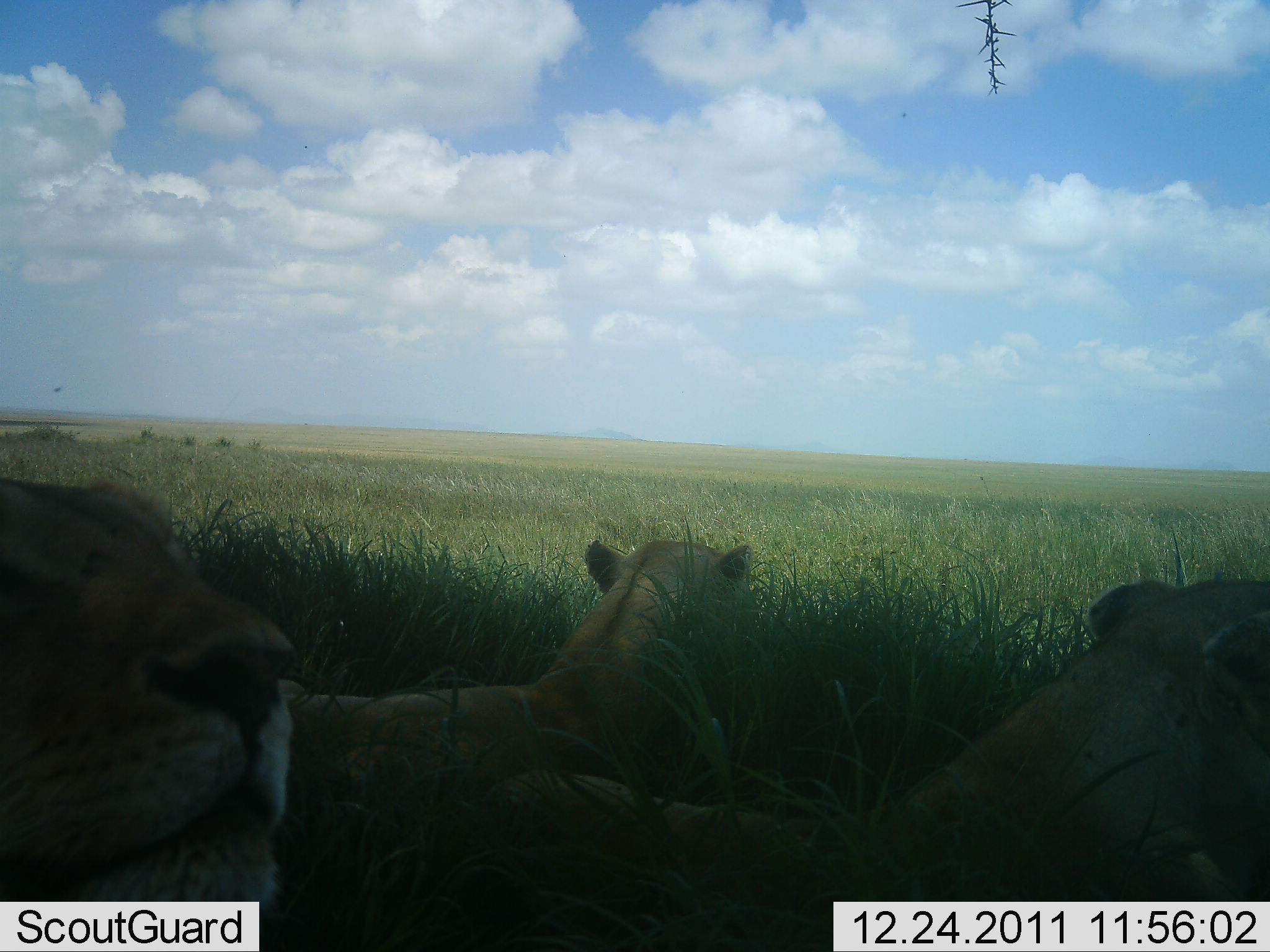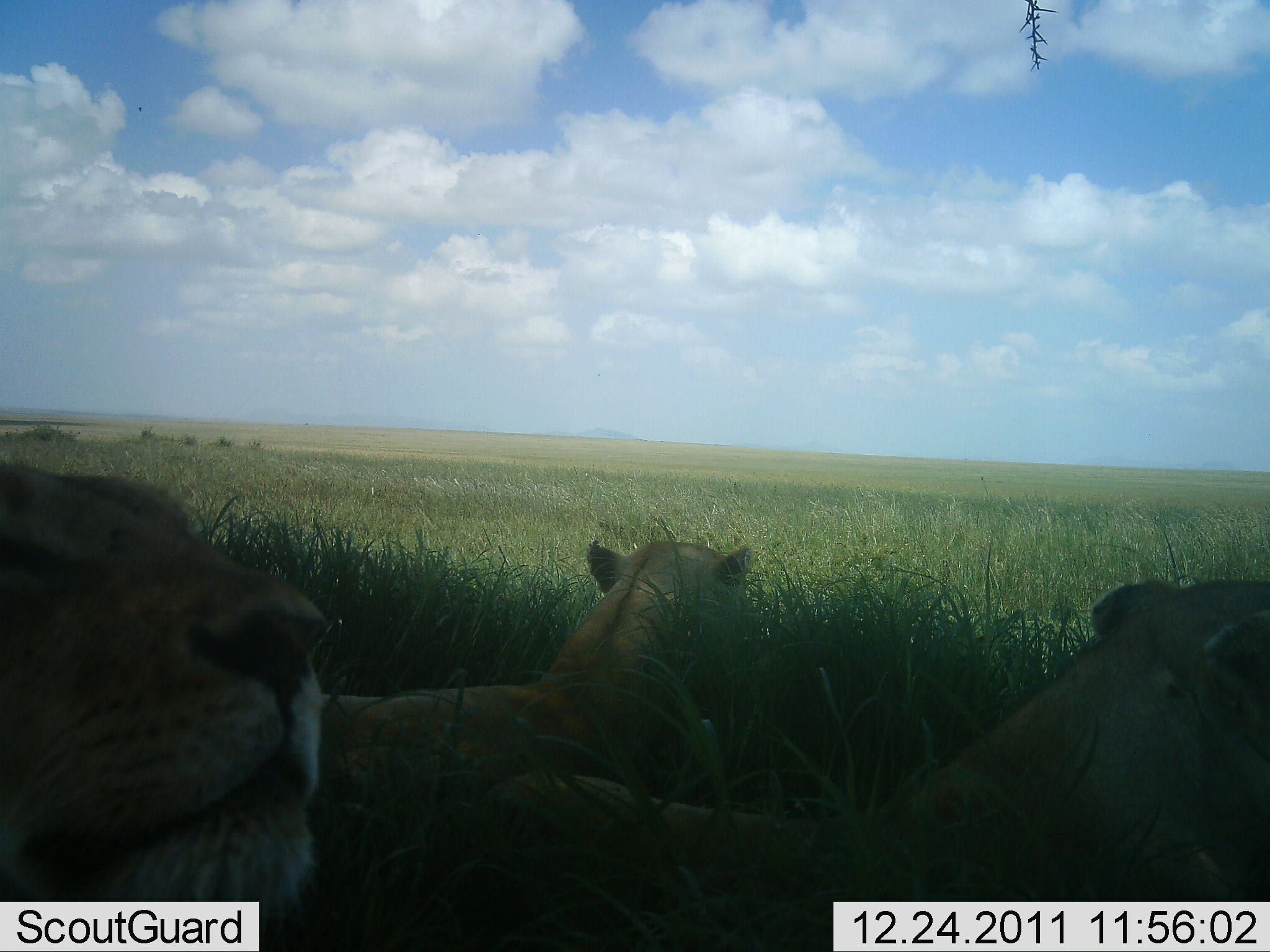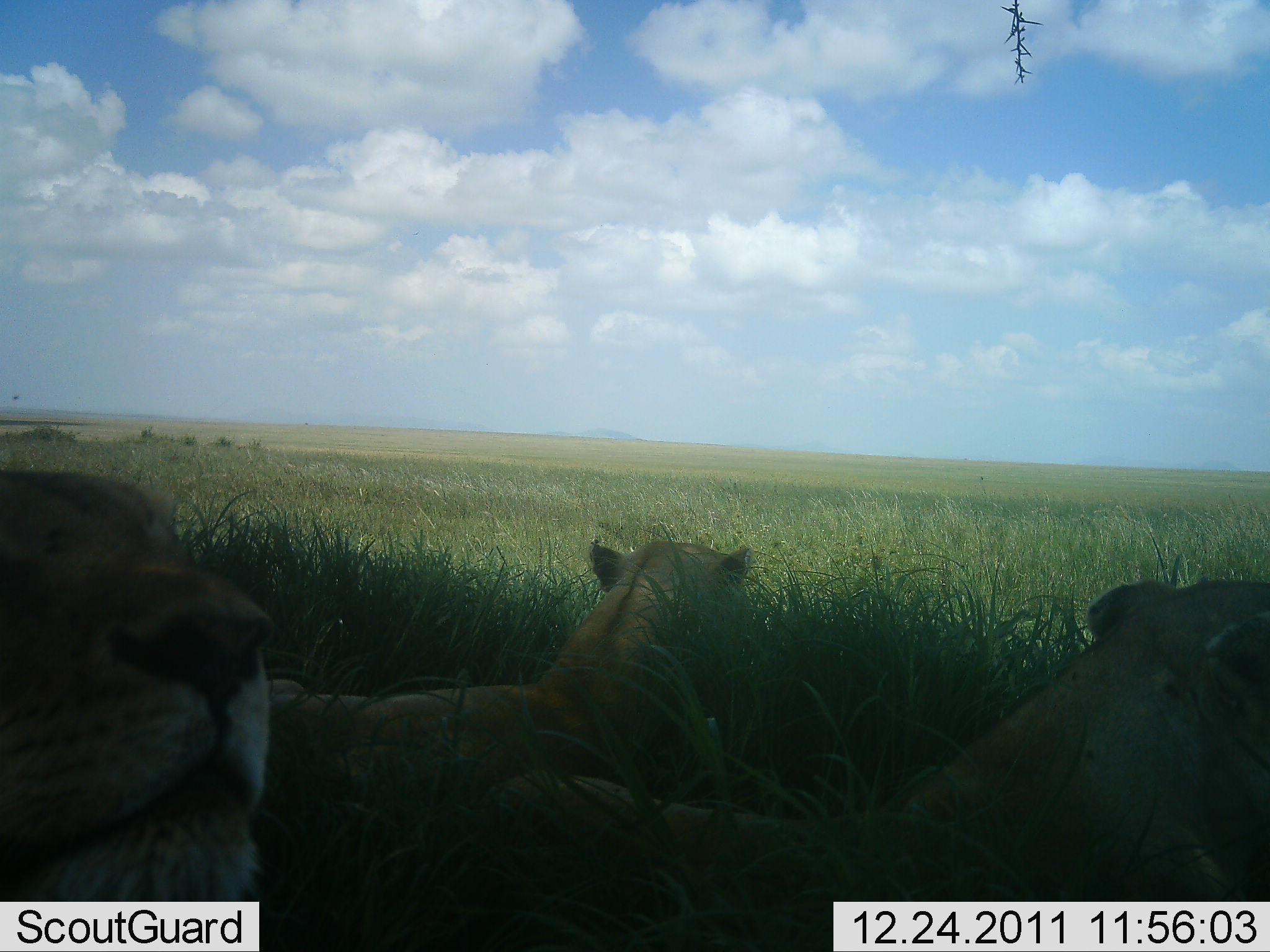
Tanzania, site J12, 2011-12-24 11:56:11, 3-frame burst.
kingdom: Animalia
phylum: Chordata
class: Mammalia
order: Carnivora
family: Felidae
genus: Panthera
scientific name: Panthera leo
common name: lion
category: lionfemale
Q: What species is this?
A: Lionfemale (lion) (Panthera leo).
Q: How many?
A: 3.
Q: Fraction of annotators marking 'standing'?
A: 20%.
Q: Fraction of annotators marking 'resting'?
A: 80%.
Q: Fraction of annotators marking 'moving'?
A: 0%.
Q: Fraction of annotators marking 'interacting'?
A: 0%.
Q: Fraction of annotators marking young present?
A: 0%.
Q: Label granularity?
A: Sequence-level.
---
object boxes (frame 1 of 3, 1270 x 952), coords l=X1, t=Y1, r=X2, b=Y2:
animal: l=486, t=579, r=1270, b=952; l=0, t=478, r=292, b=951; l=279, t=539, r=754, b=773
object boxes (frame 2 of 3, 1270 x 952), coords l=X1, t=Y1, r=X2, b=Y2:
animal: l=494, t=579, r=1270, b=952; l=0, t=459, r=322, b=951; l=319, t=539, r=754, b=783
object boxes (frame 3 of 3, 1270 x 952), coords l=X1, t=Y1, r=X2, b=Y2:
animal: l=494, t=579, r=1270, b=952; l=271, t=539, r=754, b=783; l=0, t=468, r=269, b=904